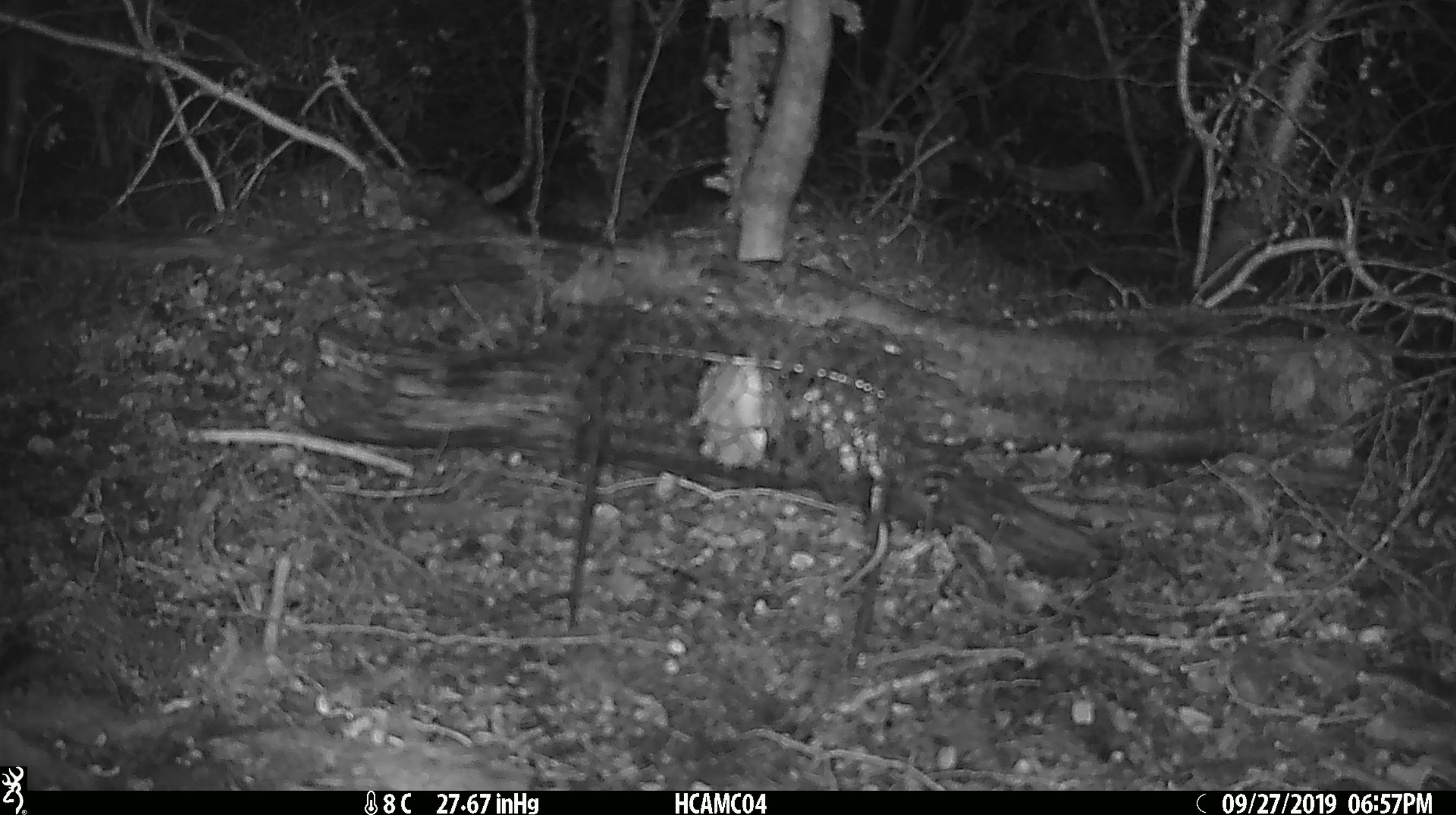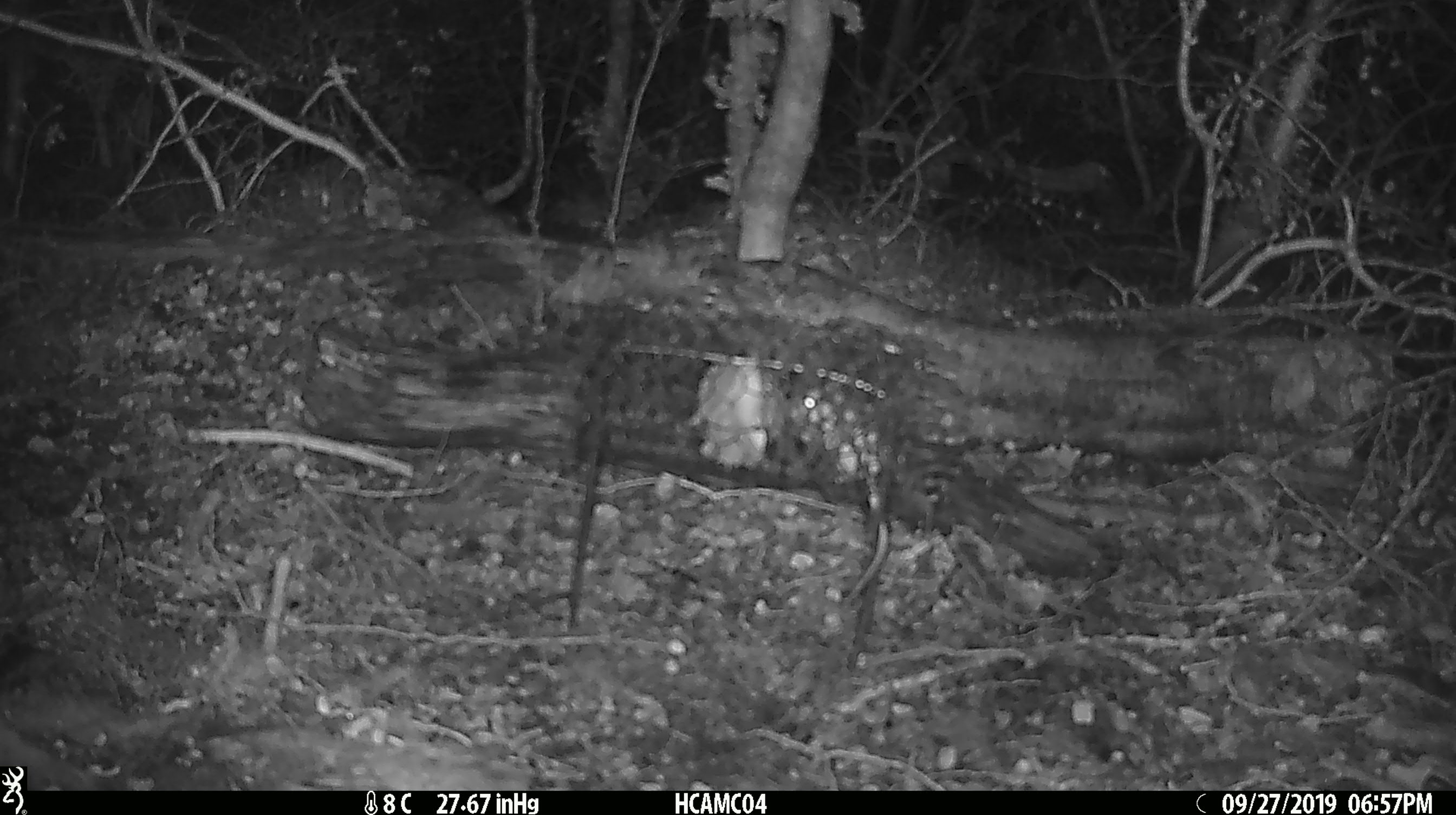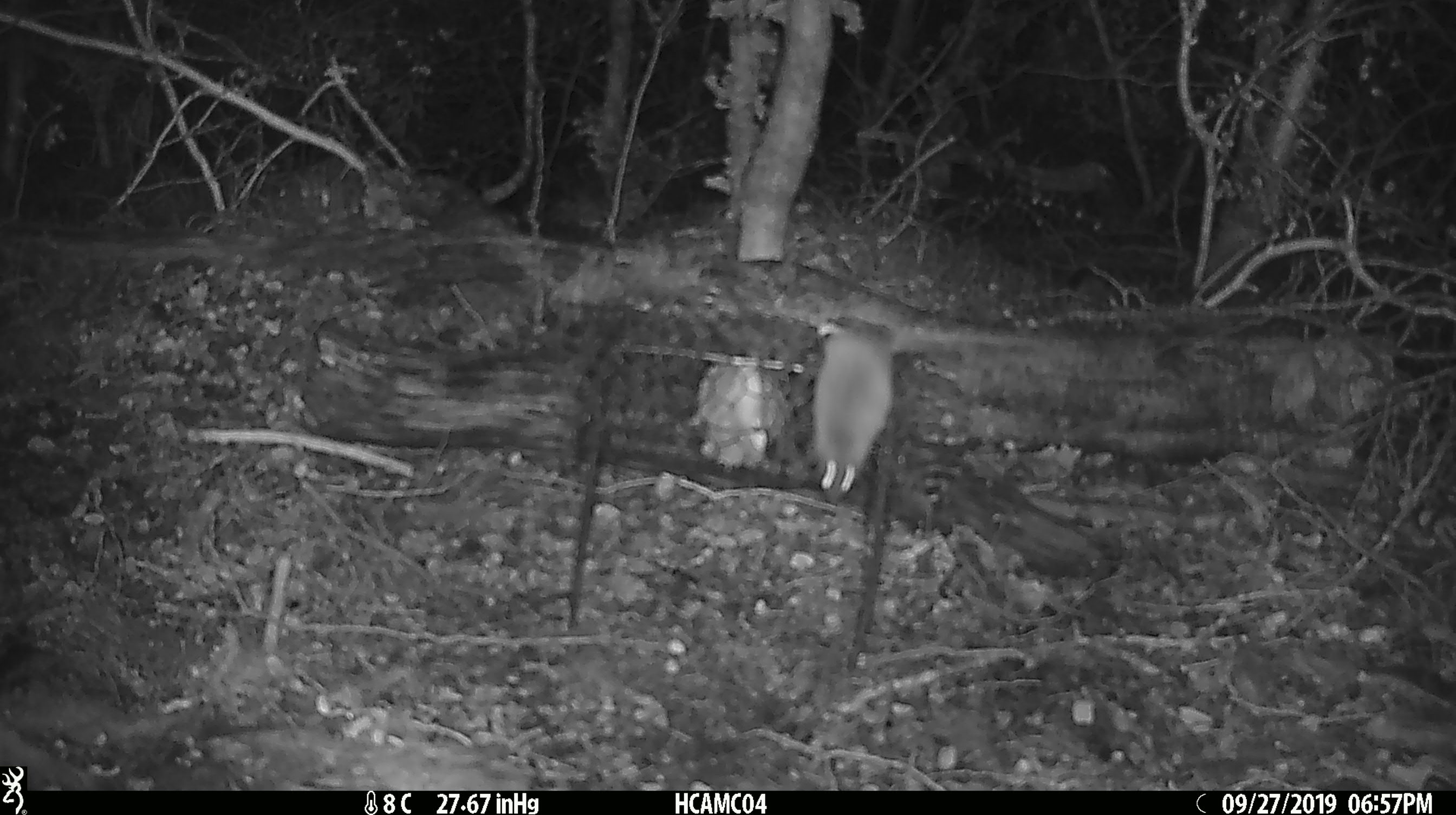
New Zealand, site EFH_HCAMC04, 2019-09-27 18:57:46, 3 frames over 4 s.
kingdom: Animalia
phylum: Chordata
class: Mammalia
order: Rodentia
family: Muridae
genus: Mus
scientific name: Mus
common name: mouse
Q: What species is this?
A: Mouse (Mus).